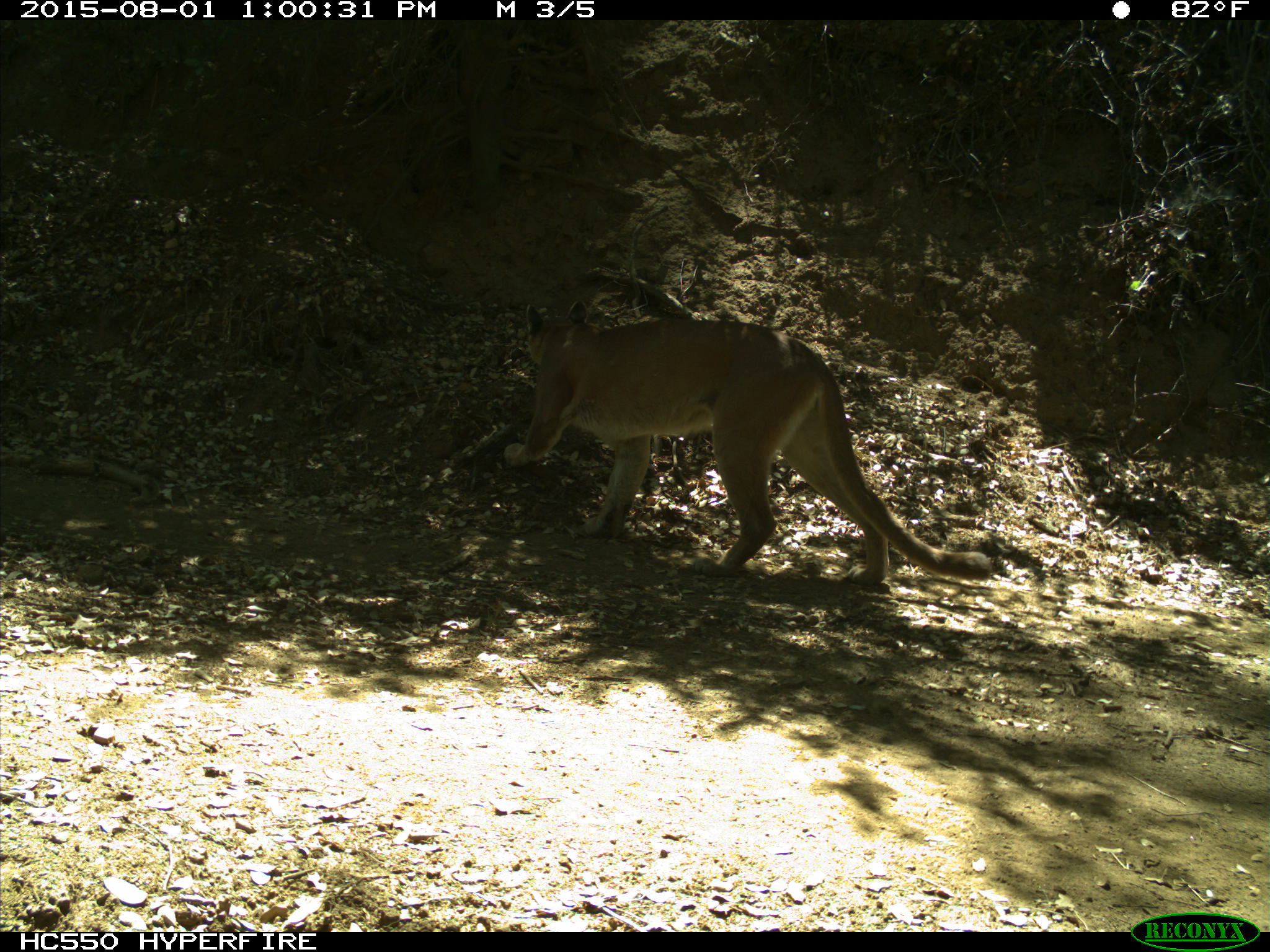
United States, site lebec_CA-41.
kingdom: Animalia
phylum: Chordata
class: Mammalia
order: Carnivora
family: Felidae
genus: Puma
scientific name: Puma concolor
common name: mountain lion